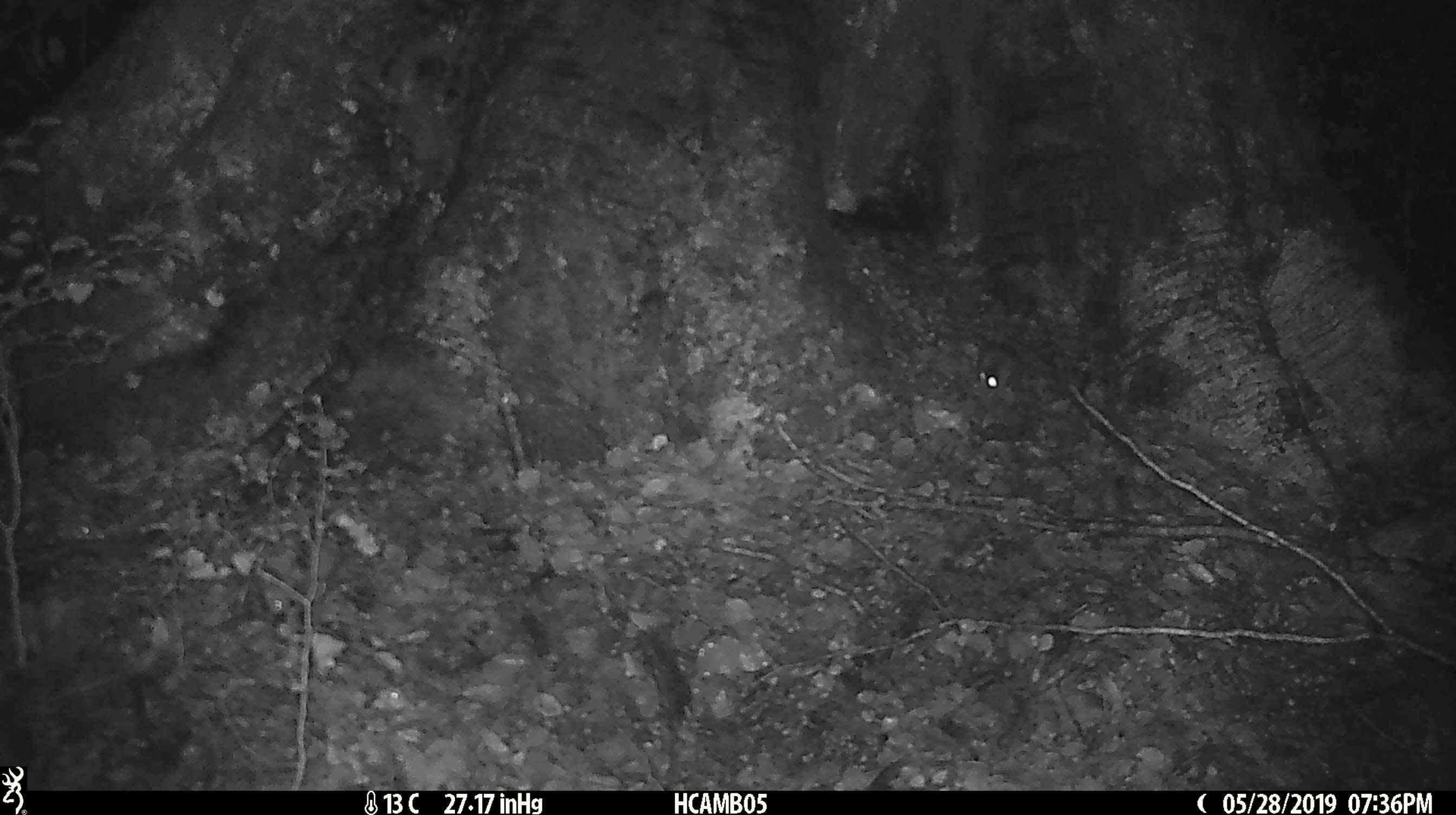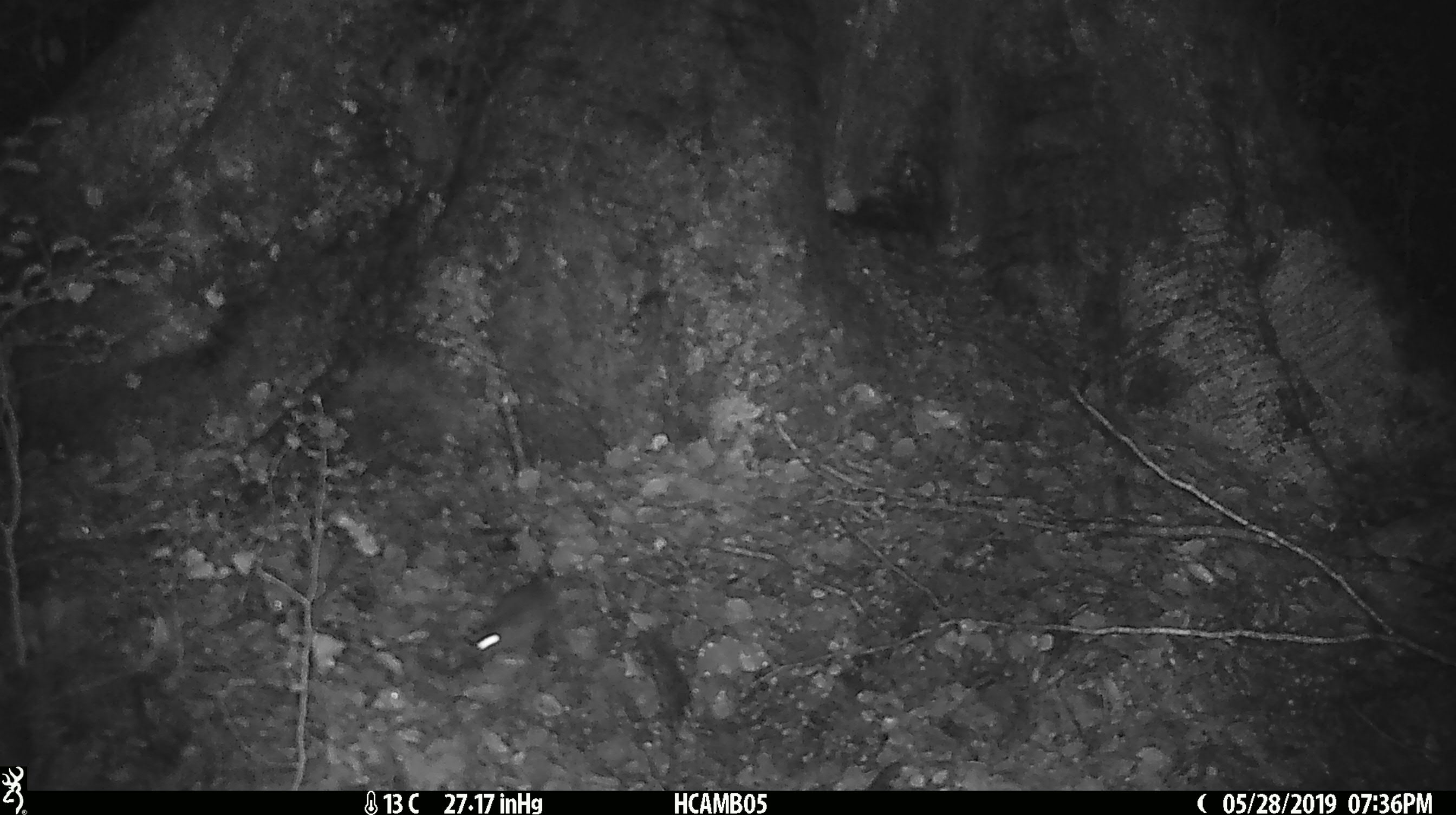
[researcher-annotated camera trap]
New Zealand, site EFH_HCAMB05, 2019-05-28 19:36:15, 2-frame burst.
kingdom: Animalia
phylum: Chordata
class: Mammalia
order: Rodentia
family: Muridae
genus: Mus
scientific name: Mus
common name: mouse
Mouse (Mus).